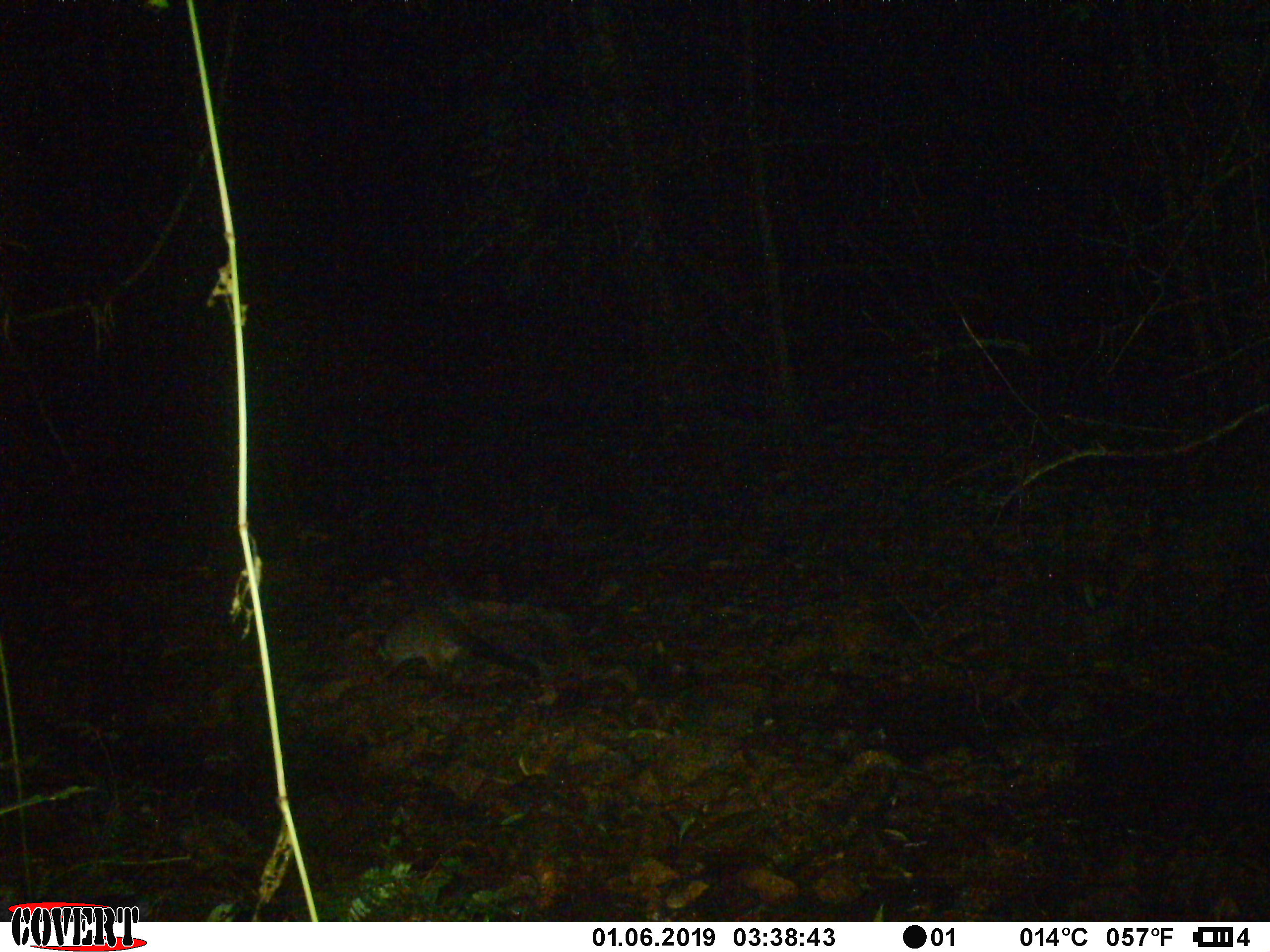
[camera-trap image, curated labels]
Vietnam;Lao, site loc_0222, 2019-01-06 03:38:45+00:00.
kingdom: Animalia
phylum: Chordata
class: Mammalia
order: Carnivora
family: Viverridae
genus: Paguma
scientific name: Paguma larvata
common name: masked palm civet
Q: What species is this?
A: Masked palm civet (Paguma larvata).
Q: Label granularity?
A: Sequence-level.